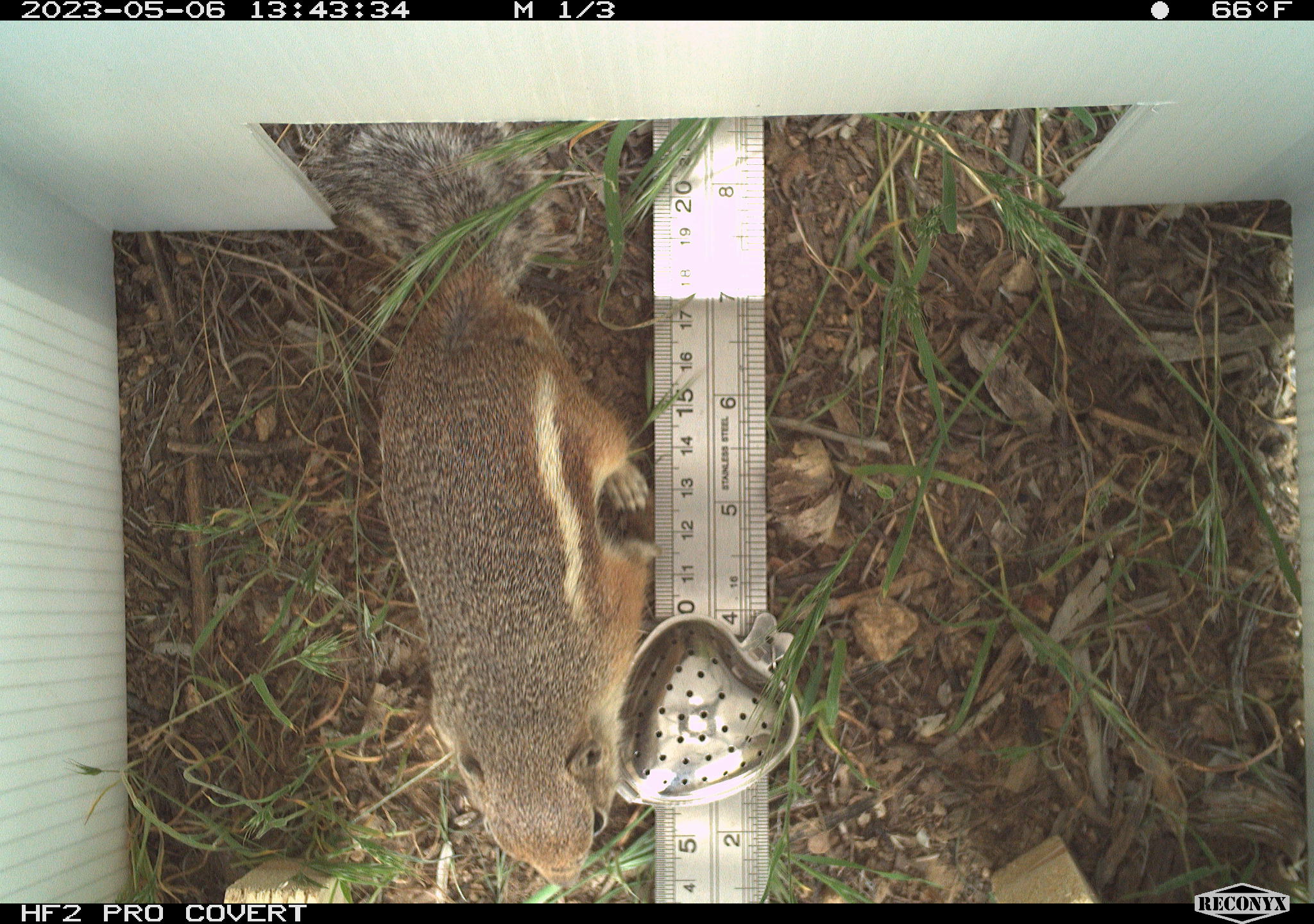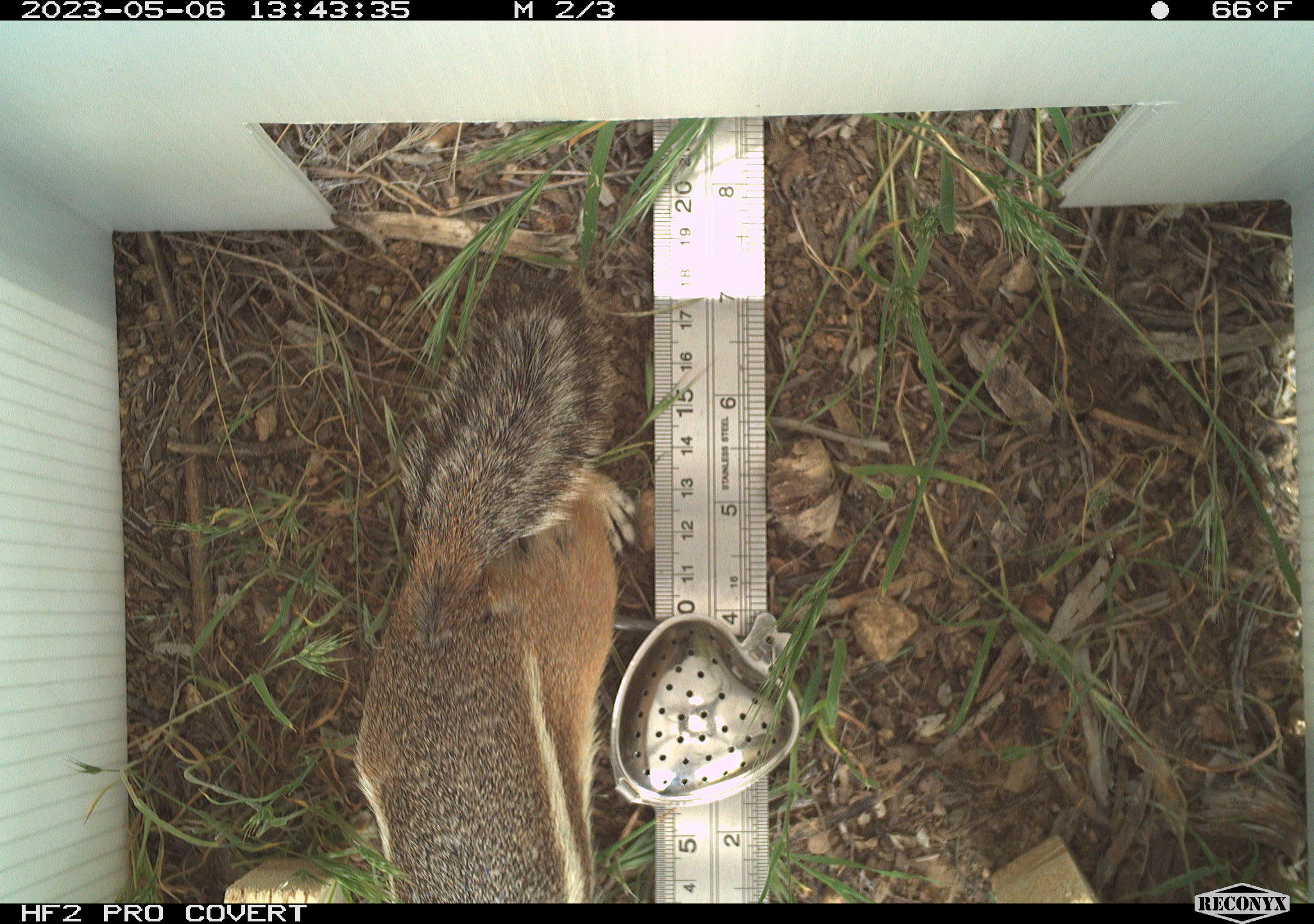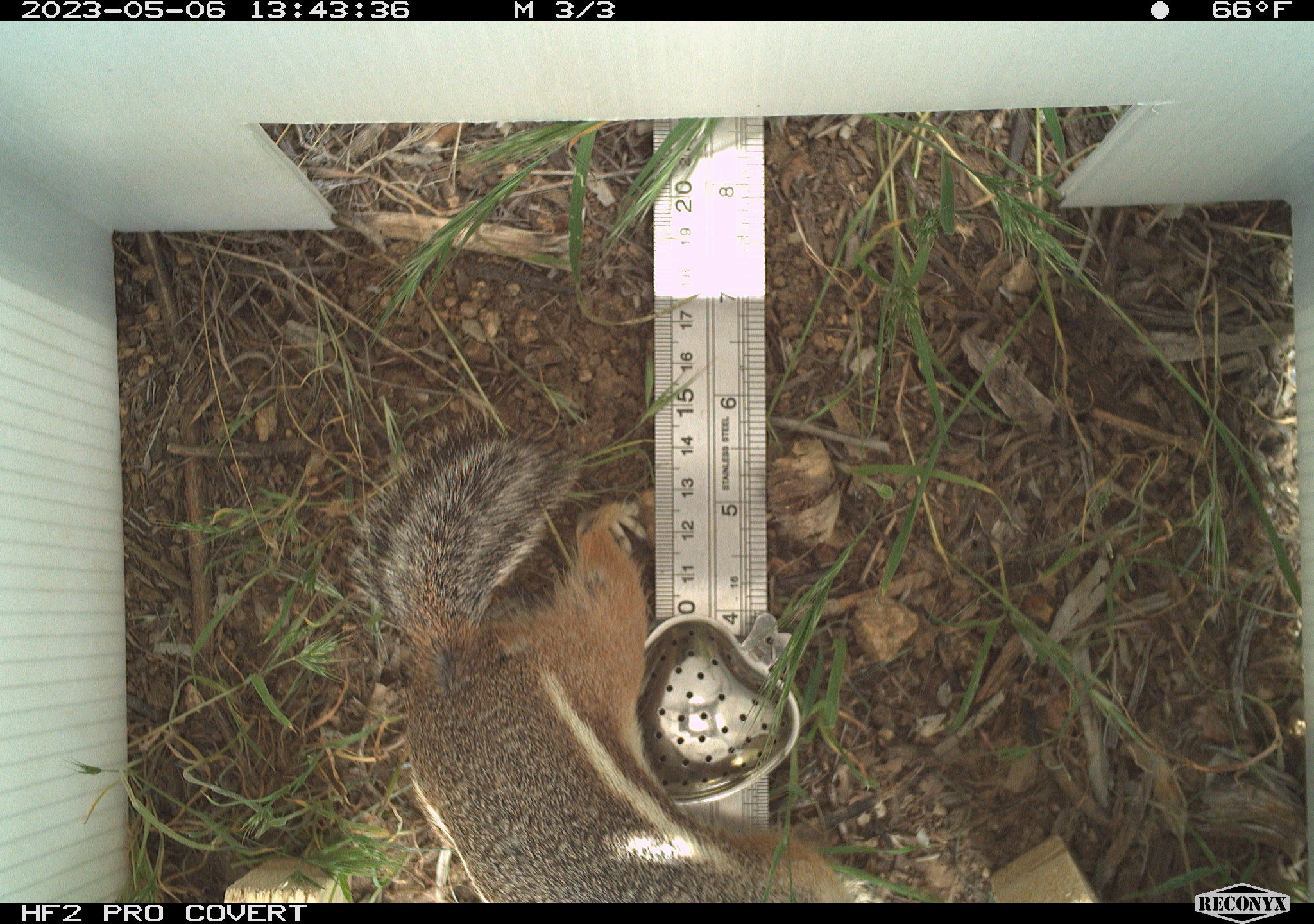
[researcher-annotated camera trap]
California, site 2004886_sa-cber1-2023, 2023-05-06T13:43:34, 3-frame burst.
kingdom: Animalia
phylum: Chordata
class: Mammalia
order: Rodentia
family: Sciuridae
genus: Ammospermophilus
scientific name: Ammospermophilus leucurus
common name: white-tailed antelope squirrel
White-tailed antelope squirrel (Ammospermophilus leucurus).